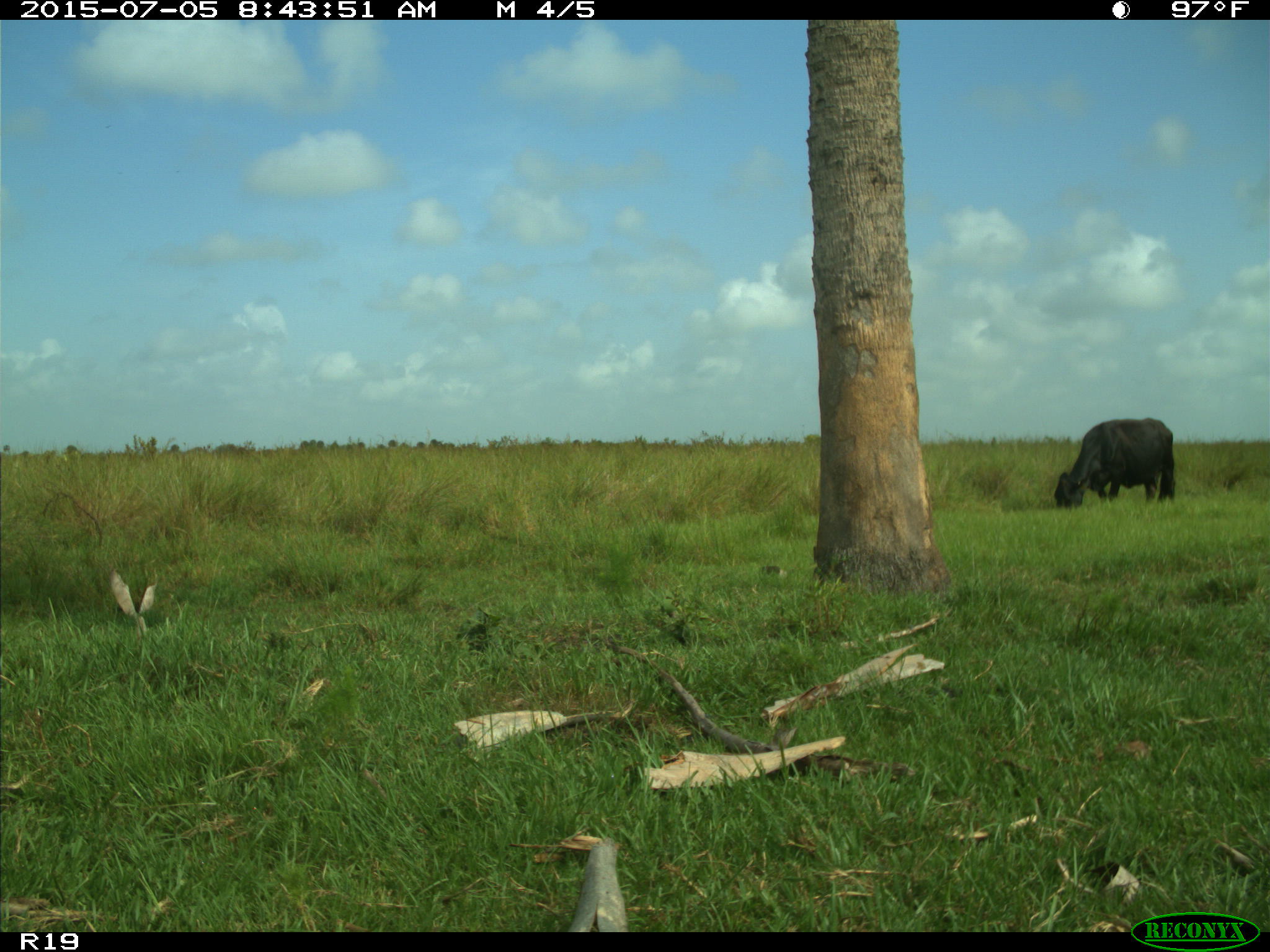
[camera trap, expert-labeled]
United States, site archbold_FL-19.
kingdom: Animalia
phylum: Chordata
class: Mammalia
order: Artiodactyla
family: Bovidae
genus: Bos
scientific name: Bos taurus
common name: domestic cow